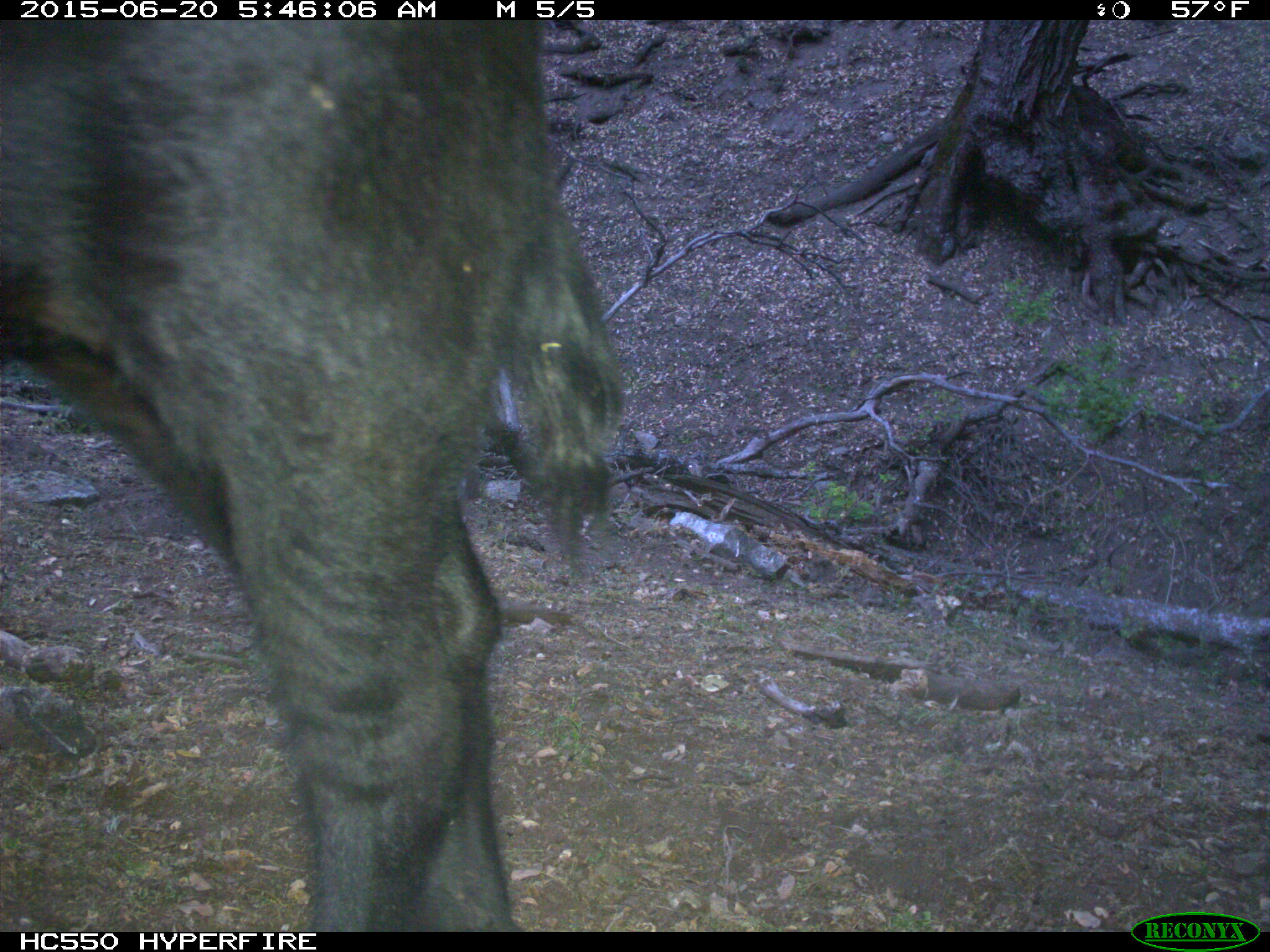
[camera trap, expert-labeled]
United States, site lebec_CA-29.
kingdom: Animalia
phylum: Chordata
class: Mammalia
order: Artiodactyla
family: Bovidae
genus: Bos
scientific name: Bos taurus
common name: domestic cow